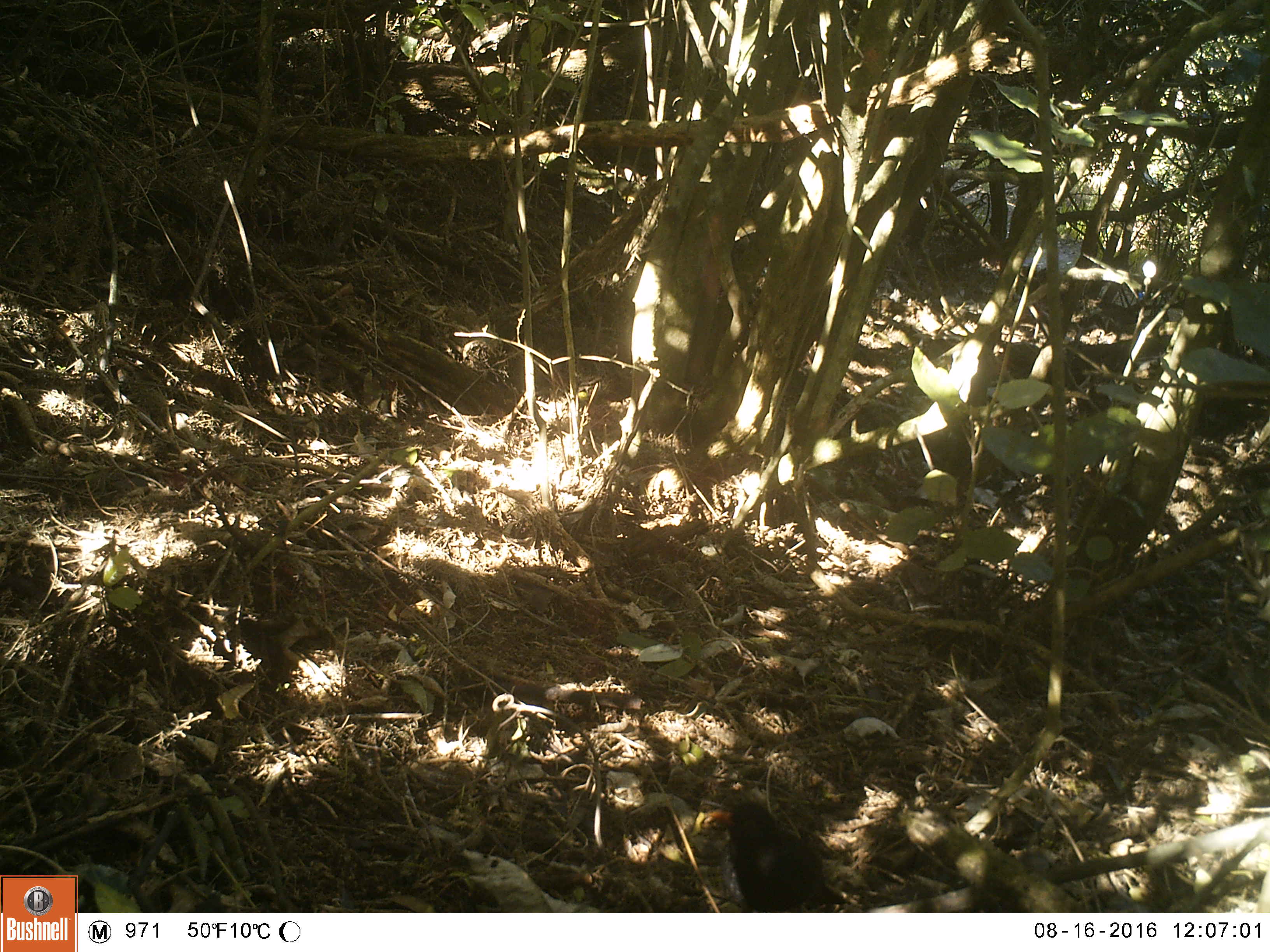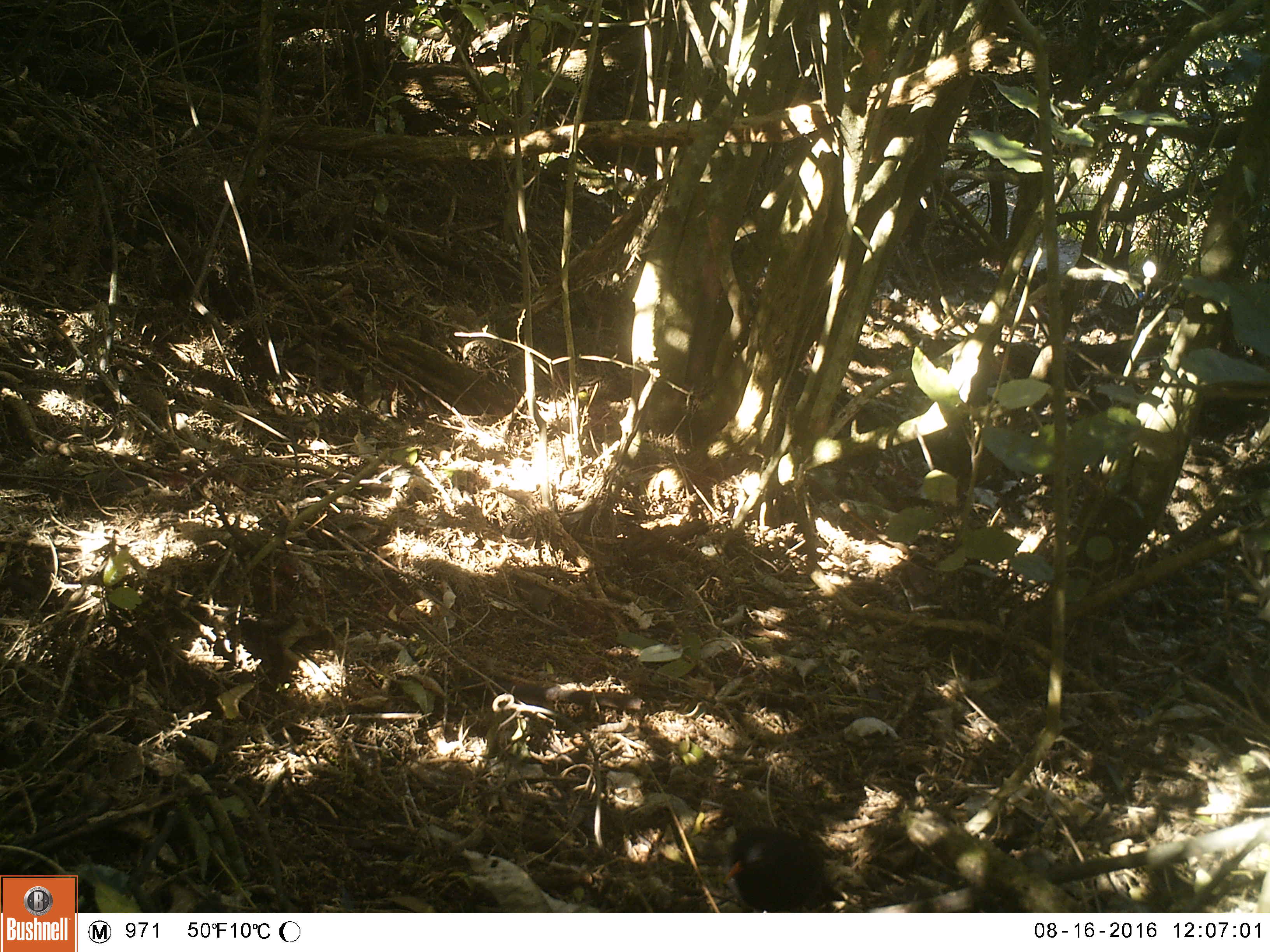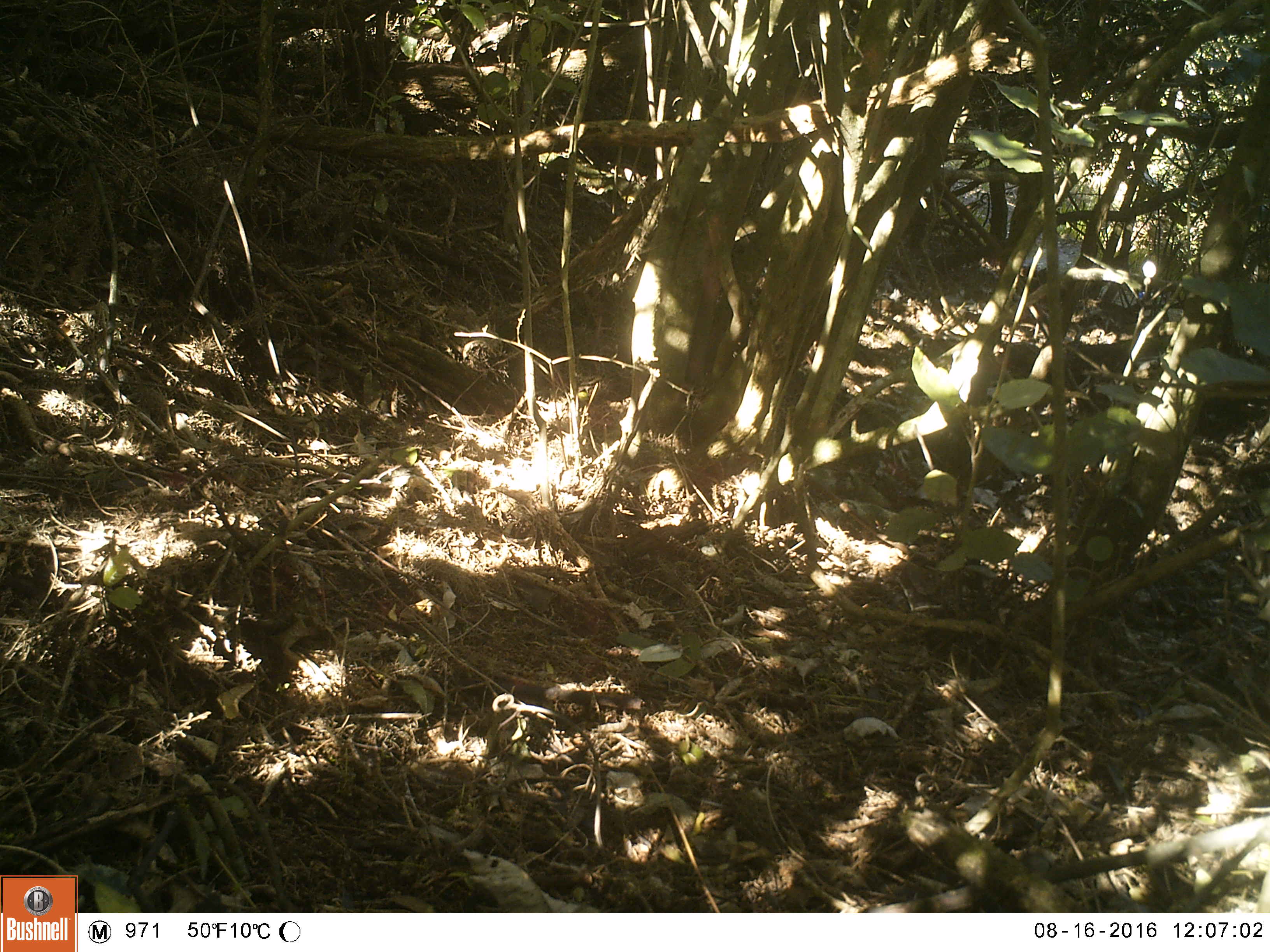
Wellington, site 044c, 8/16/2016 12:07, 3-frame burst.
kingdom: Animalia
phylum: Chordata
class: Aves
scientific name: Aves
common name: bird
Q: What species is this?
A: Bird (Aves).